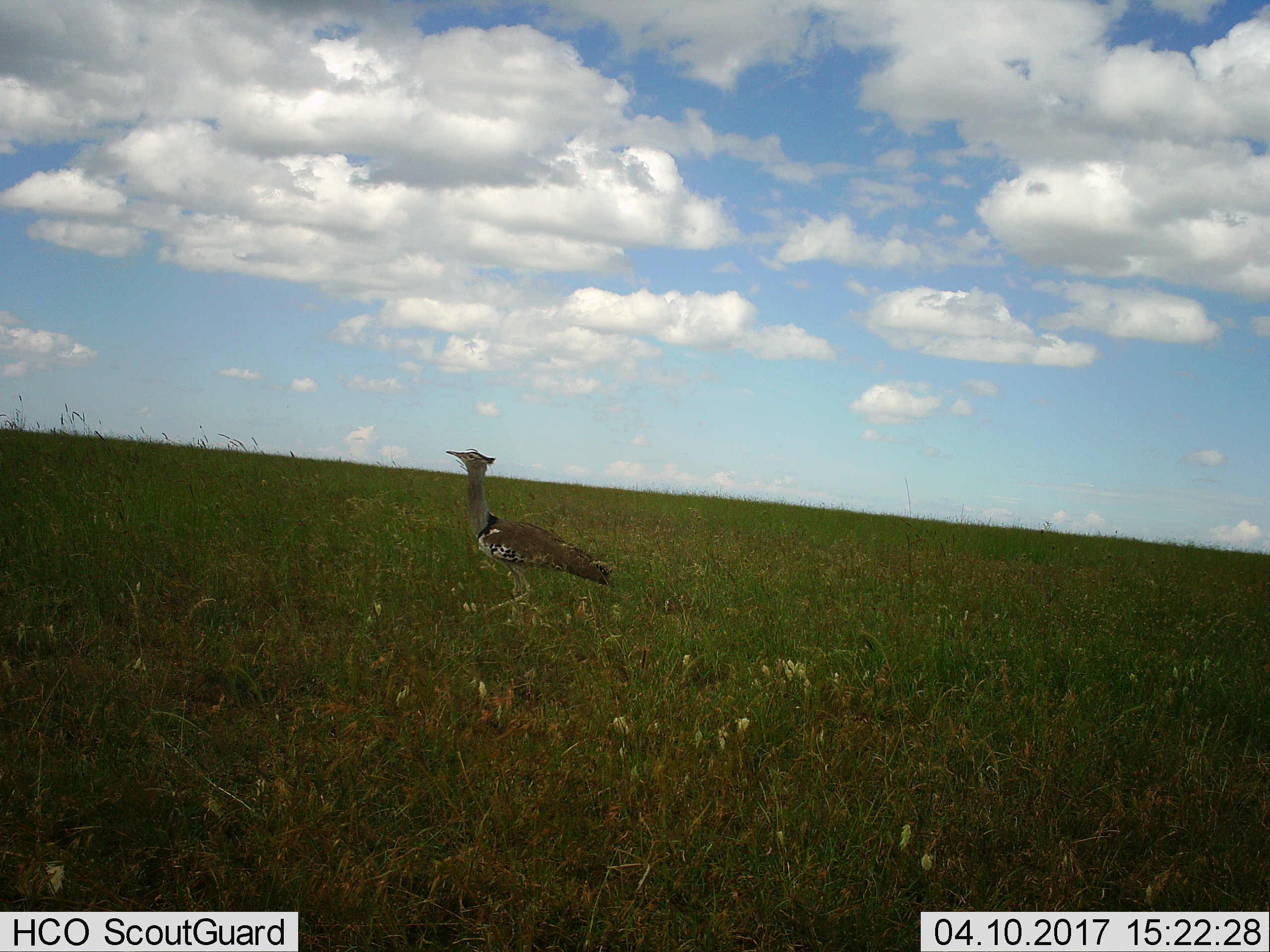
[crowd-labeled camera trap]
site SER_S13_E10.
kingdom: Animalia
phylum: Chordata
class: Aves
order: Otidiformes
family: Otididae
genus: Ardeotis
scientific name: Ardeotis kori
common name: kori bustard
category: bustardkori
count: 1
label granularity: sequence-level